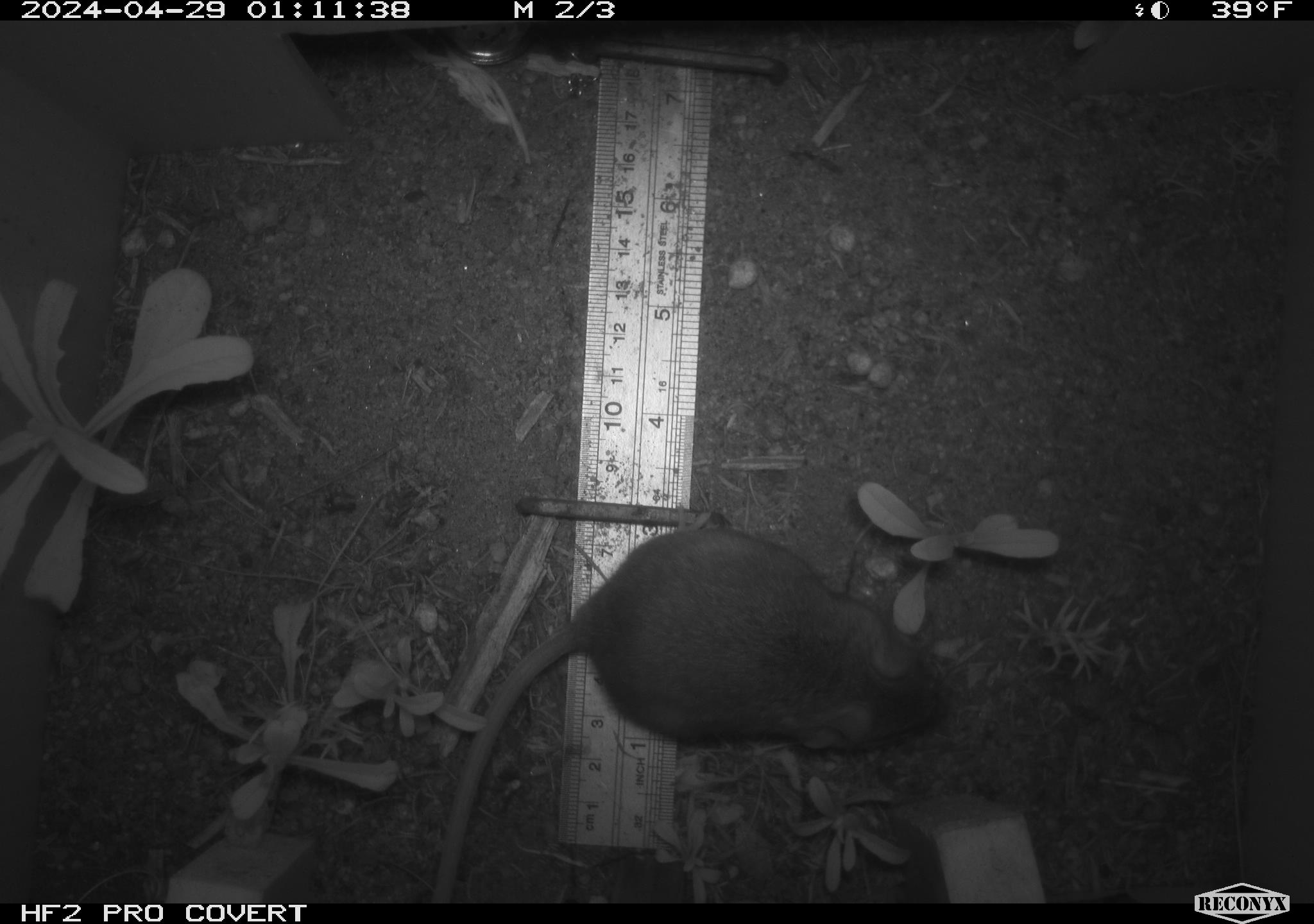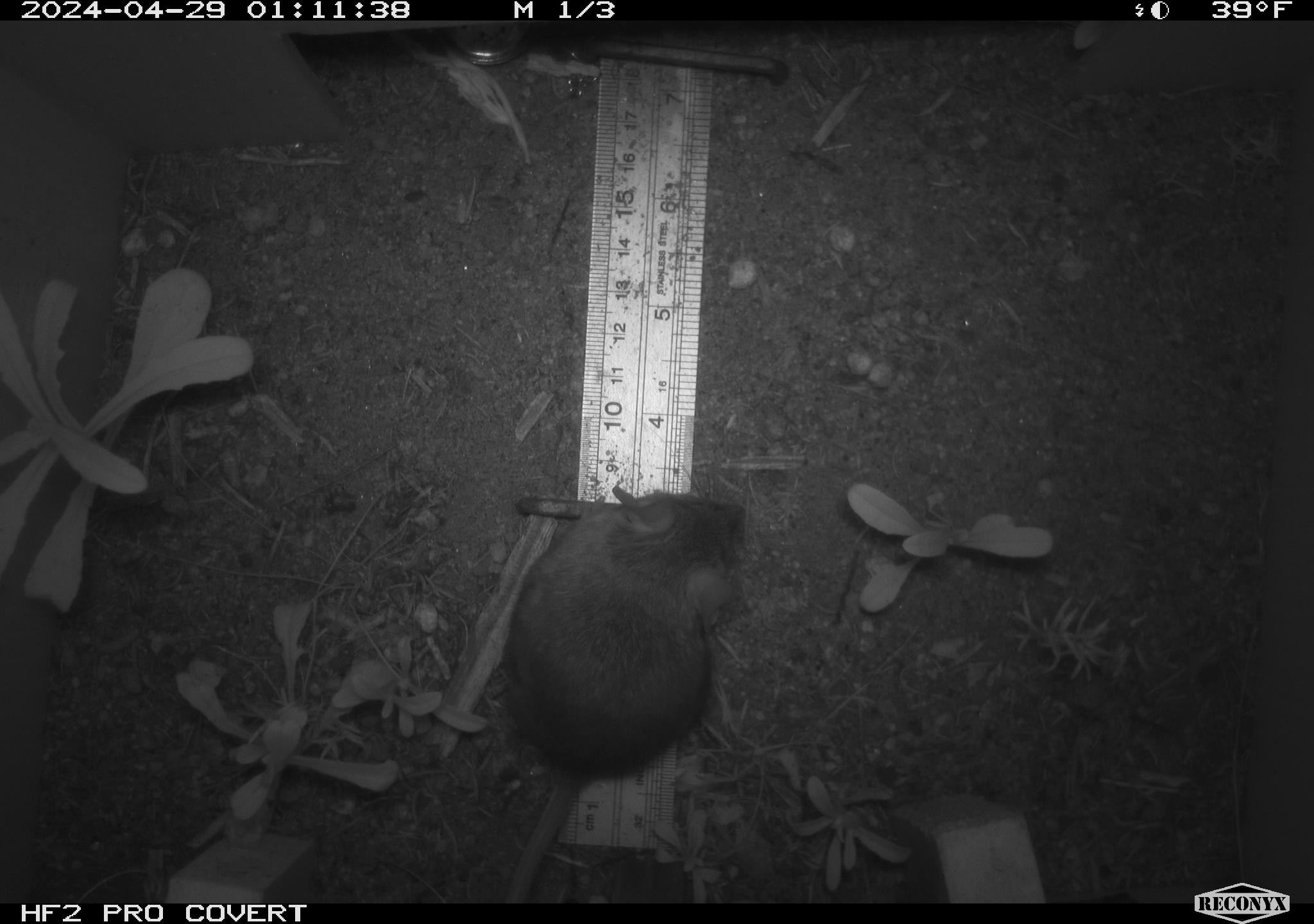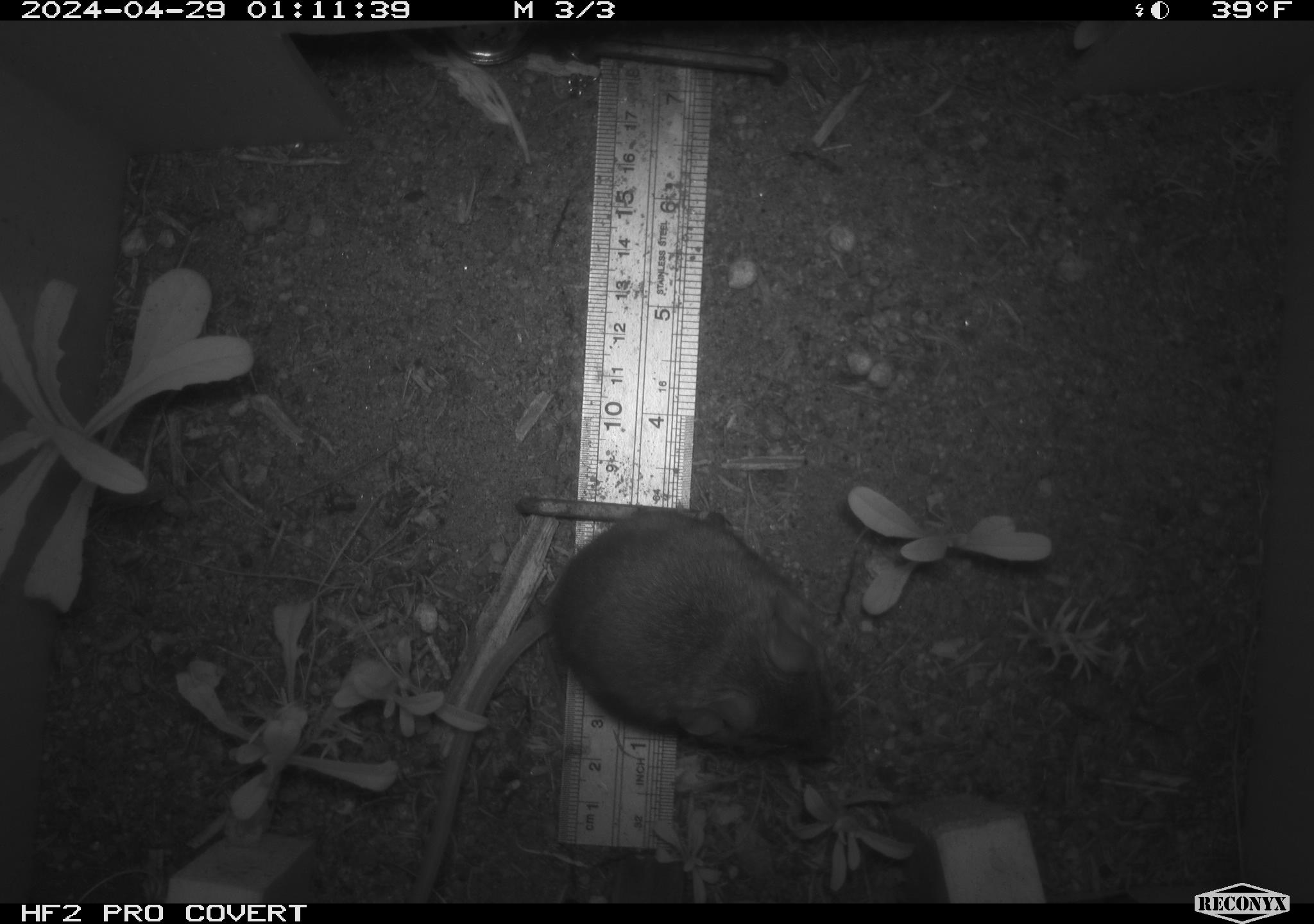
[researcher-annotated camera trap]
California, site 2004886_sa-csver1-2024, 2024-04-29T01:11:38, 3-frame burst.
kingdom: Animalia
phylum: Chordata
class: Mammalia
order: Rodentia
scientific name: Rodentia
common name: rodent